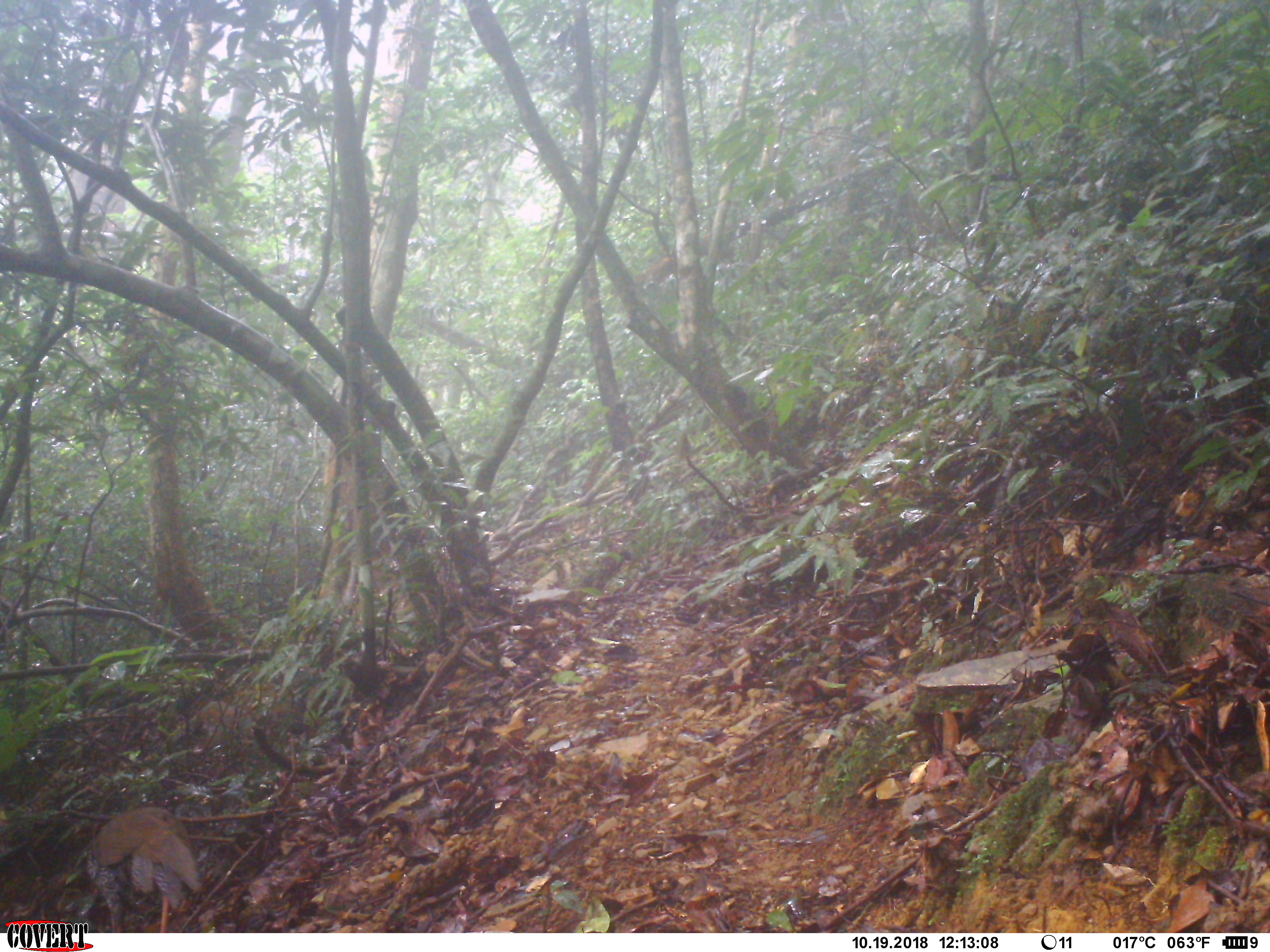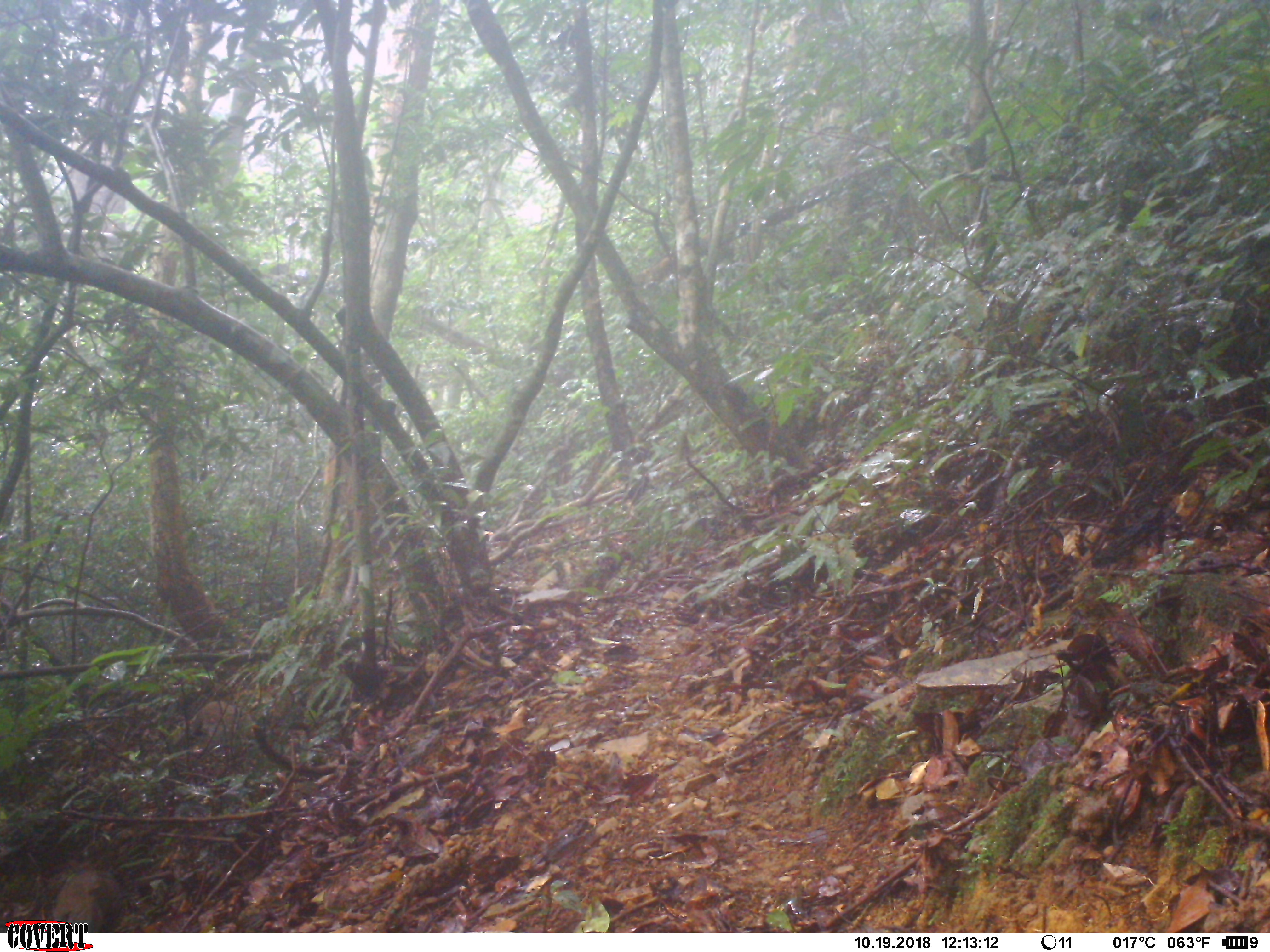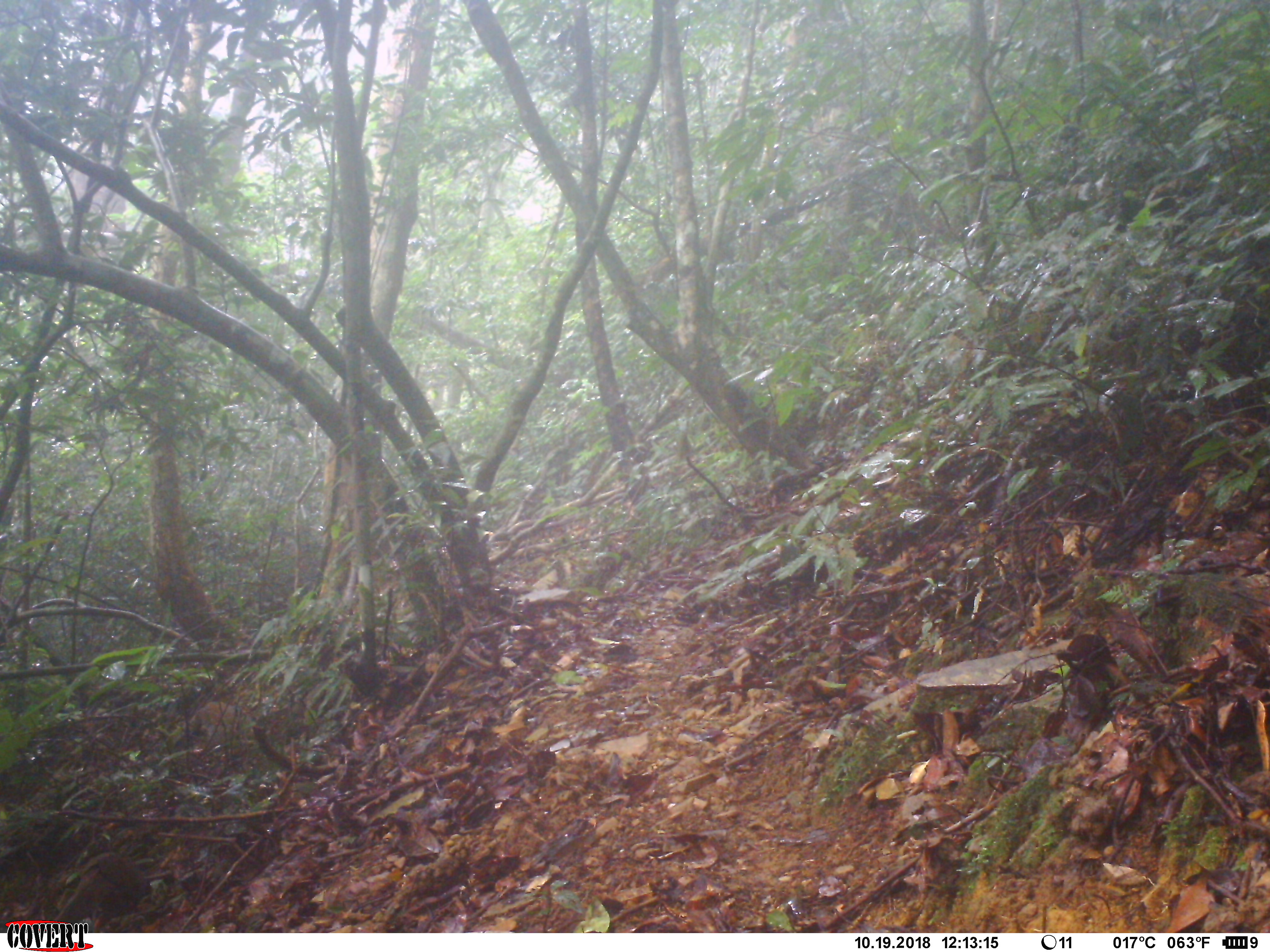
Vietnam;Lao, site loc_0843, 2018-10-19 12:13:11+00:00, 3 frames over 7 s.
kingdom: Animalia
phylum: Chordata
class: Aves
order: Galliformes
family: Phasianidae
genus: Lophura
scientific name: Lophura nycthemera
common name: silver pheasant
Silver pheasant (Lophura nycthemera). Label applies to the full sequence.